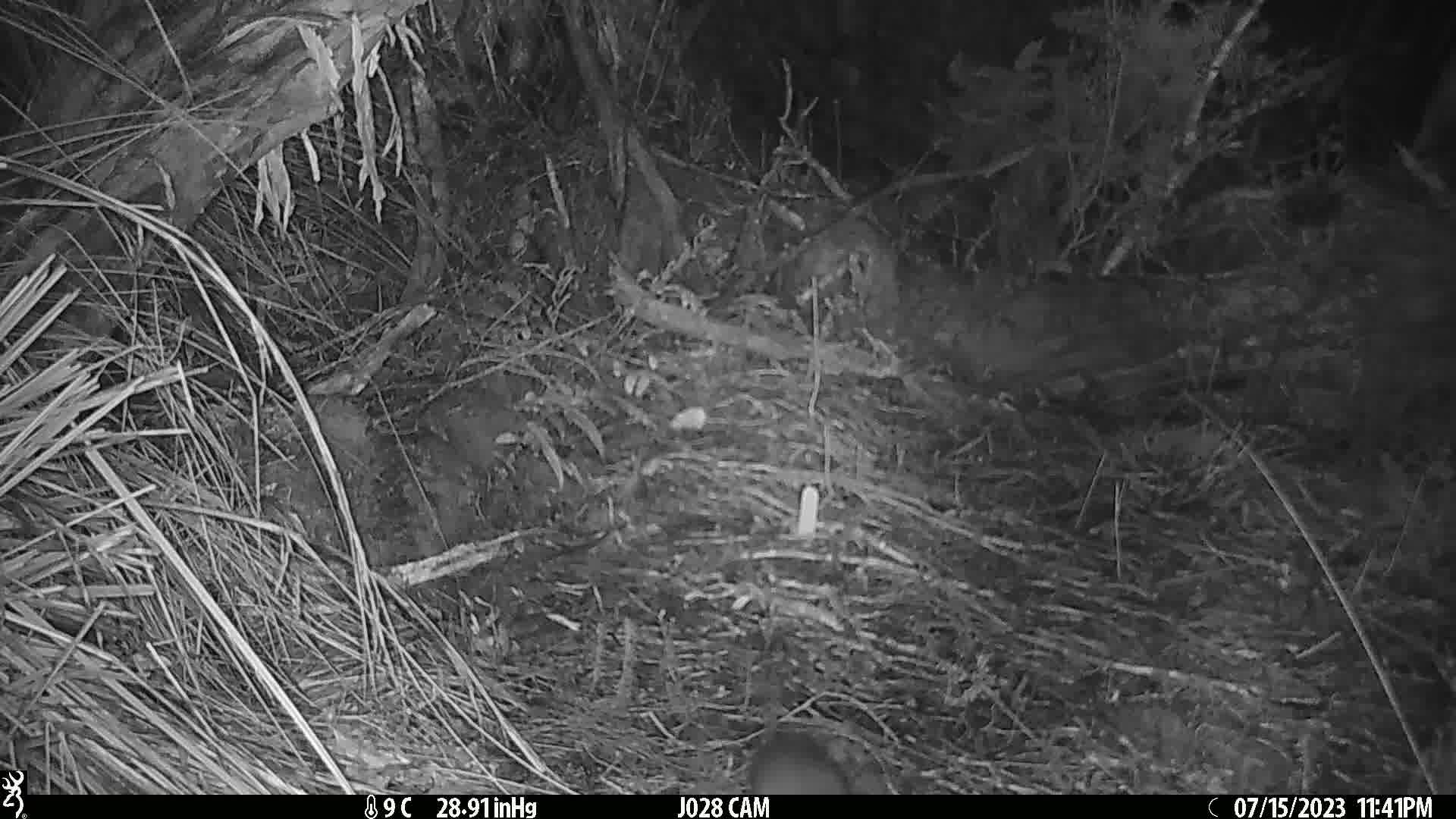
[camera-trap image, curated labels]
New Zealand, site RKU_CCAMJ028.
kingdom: Animalia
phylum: Chordata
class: Mammalia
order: Rodentia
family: Muridae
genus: Rattus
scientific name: Rattus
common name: rat